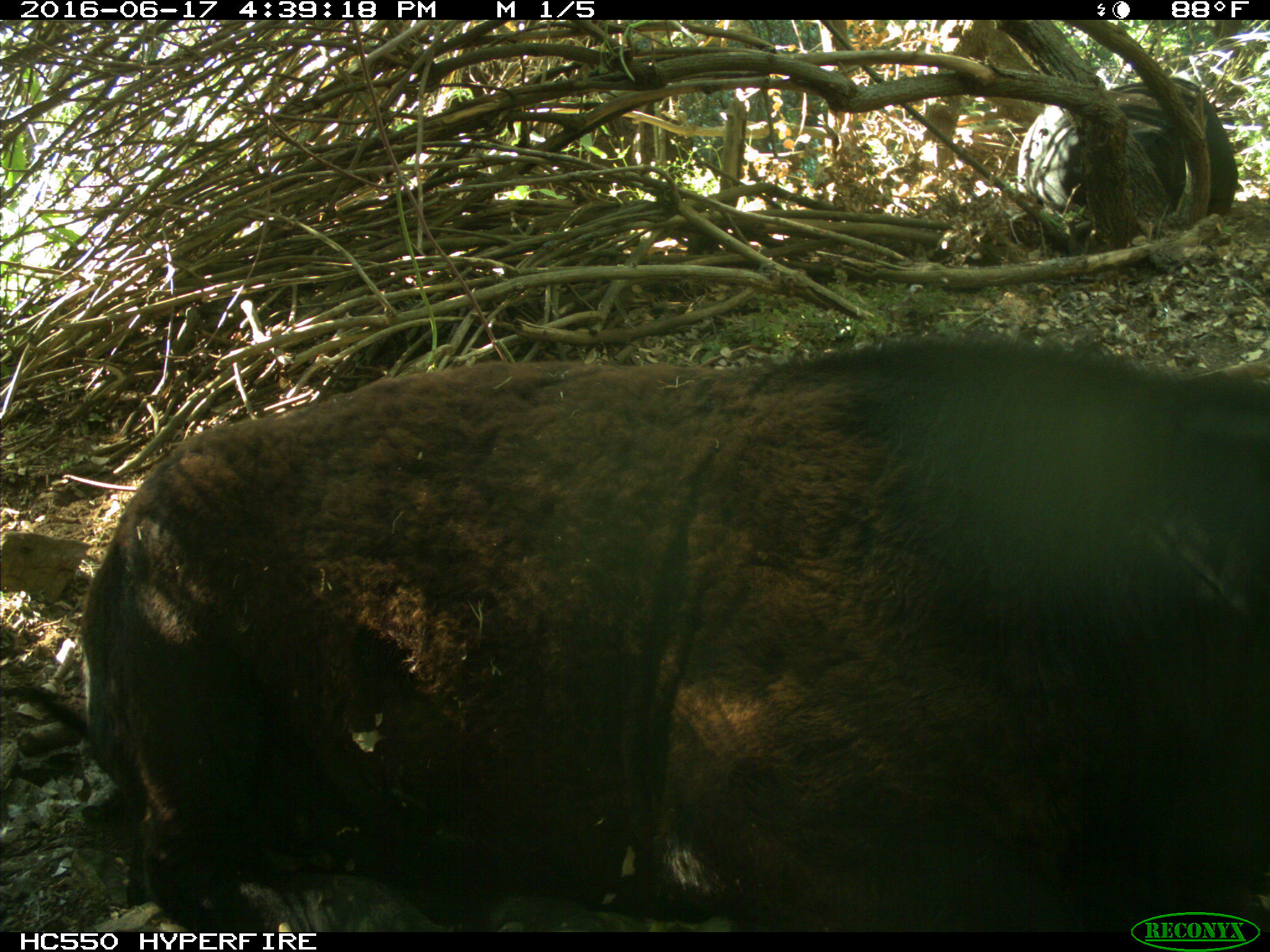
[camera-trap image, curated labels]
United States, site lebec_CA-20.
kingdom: Animalia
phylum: Chordata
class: Mammalia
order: Artiodactyla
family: Bovidae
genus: Bos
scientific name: Bos taurus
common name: domestic cow